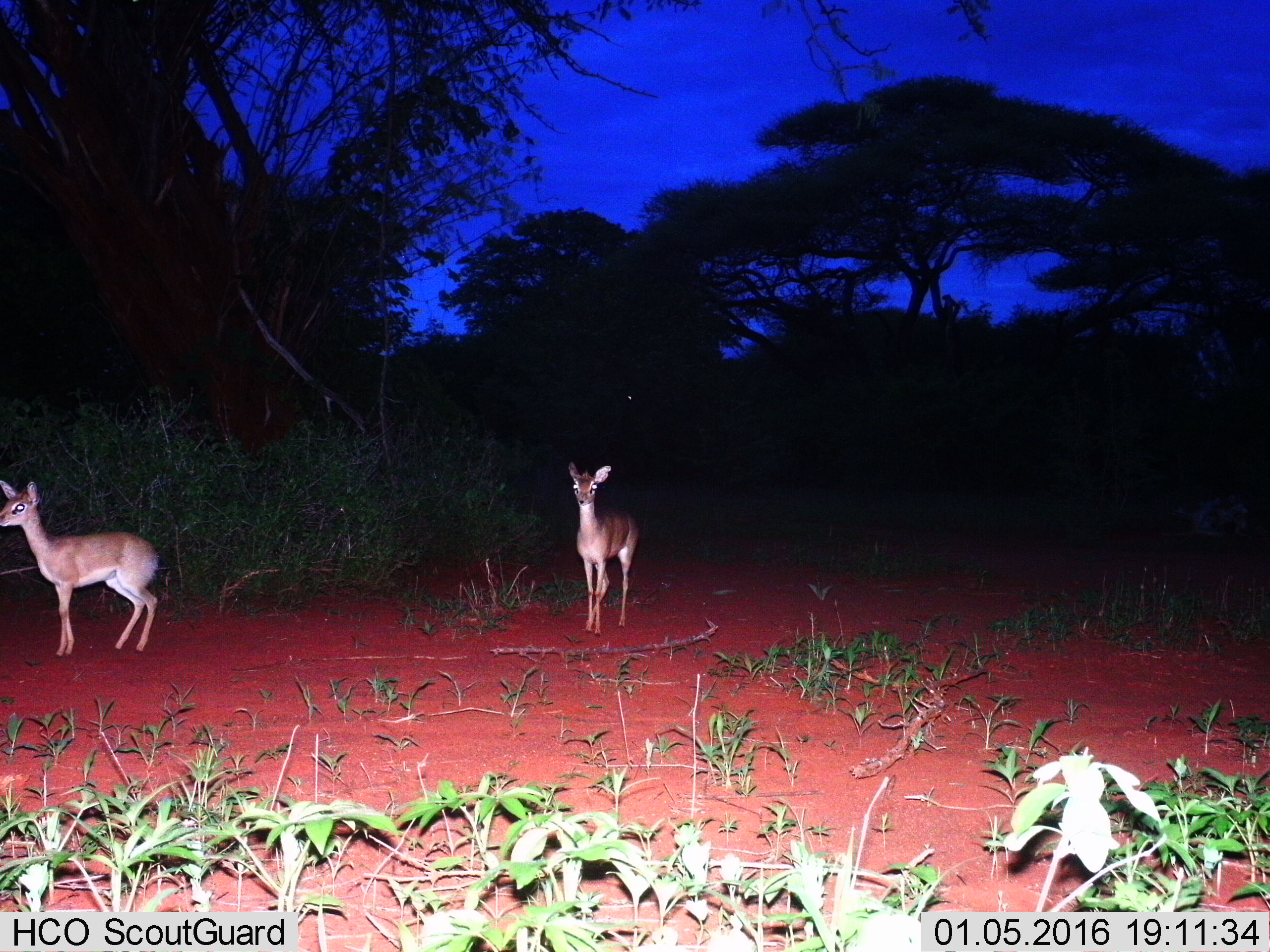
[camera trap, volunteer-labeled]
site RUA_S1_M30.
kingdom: Animalia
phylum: Chordata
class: Mammalia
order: Artiodactyla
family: Bovidae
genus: Madoqua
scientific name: Madoqua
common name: dik-dik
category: dikdik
Dikdik (dik-dik) (Madoqua), count 2. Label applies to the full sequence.